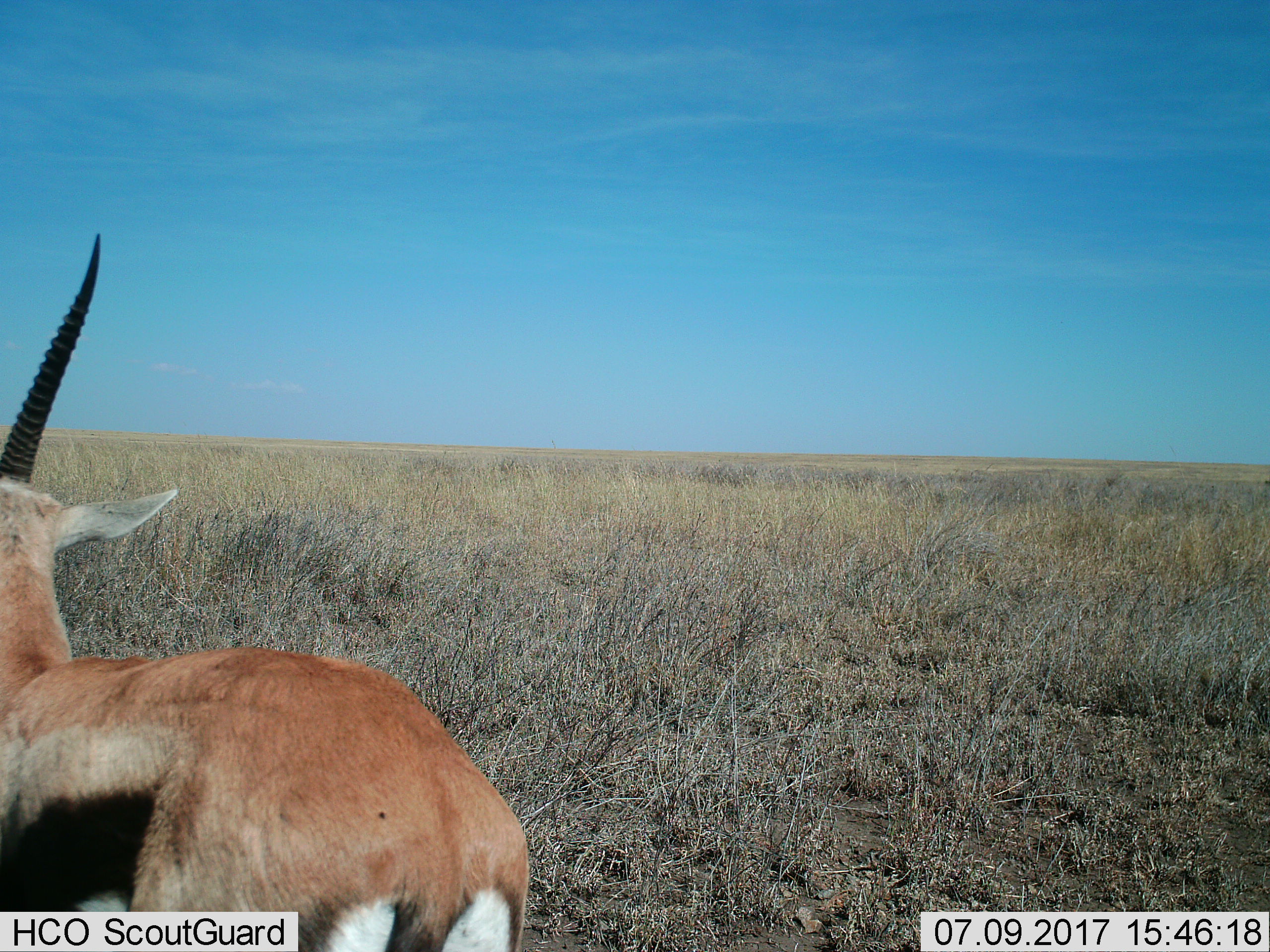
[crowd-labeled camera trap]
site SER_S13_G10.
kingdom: Animalia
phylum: Chordata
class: Mammalia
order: Artiodactyla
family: Bovidae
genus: Eudorcas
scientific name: Eudorcas thomsonii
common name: thomson's gazelle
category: gazellethomsons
Gazellethomsons (thomson's gazelle) (Eudorcas thomsonii), count 1. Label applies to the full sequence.